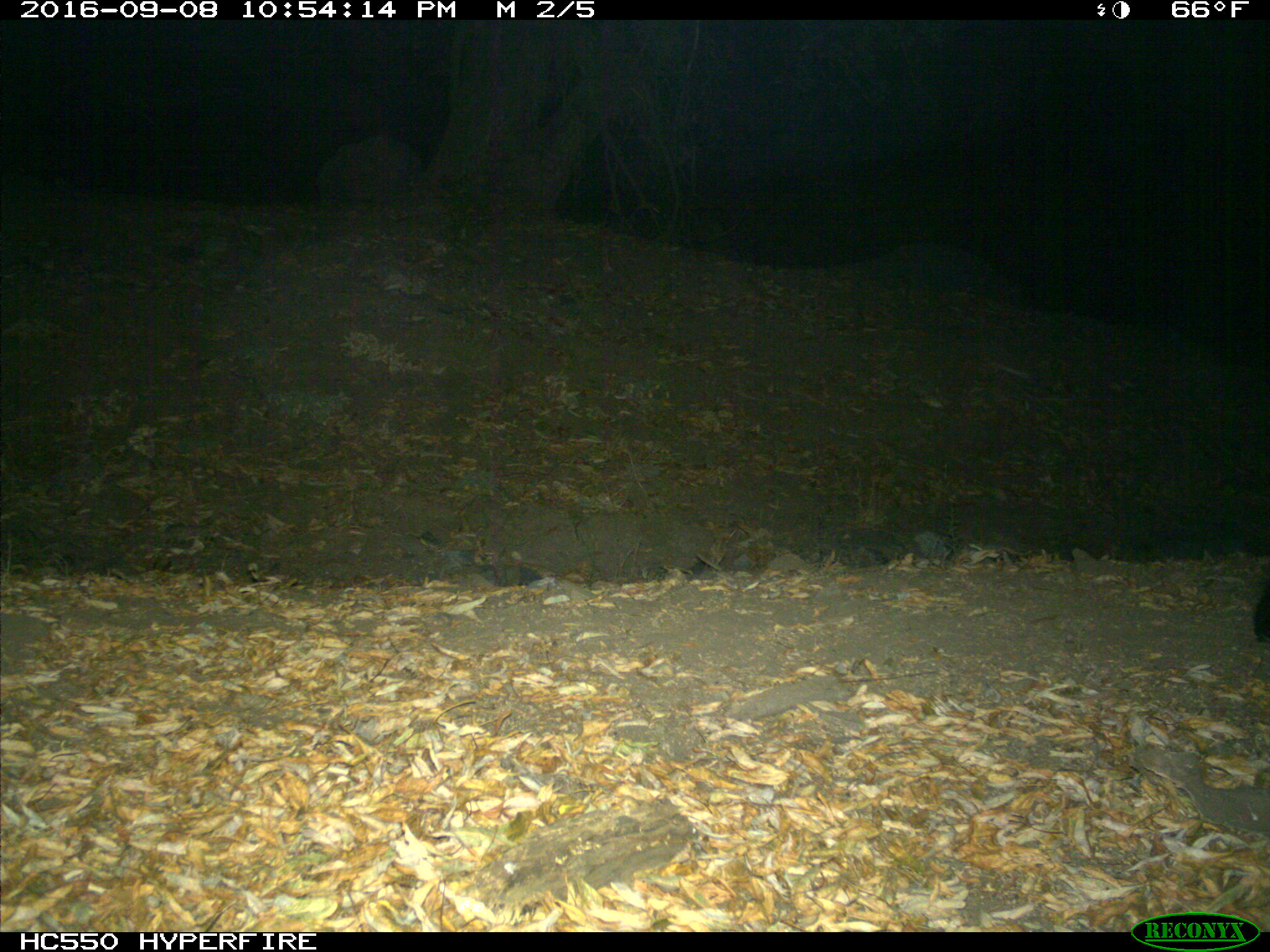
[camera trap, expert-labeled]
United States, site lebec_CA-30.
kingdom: Animalia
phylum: Chordata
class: Mammalia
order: Carnivora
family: Ursidae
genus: Ursus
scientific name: Ursus americanus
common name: american black bear